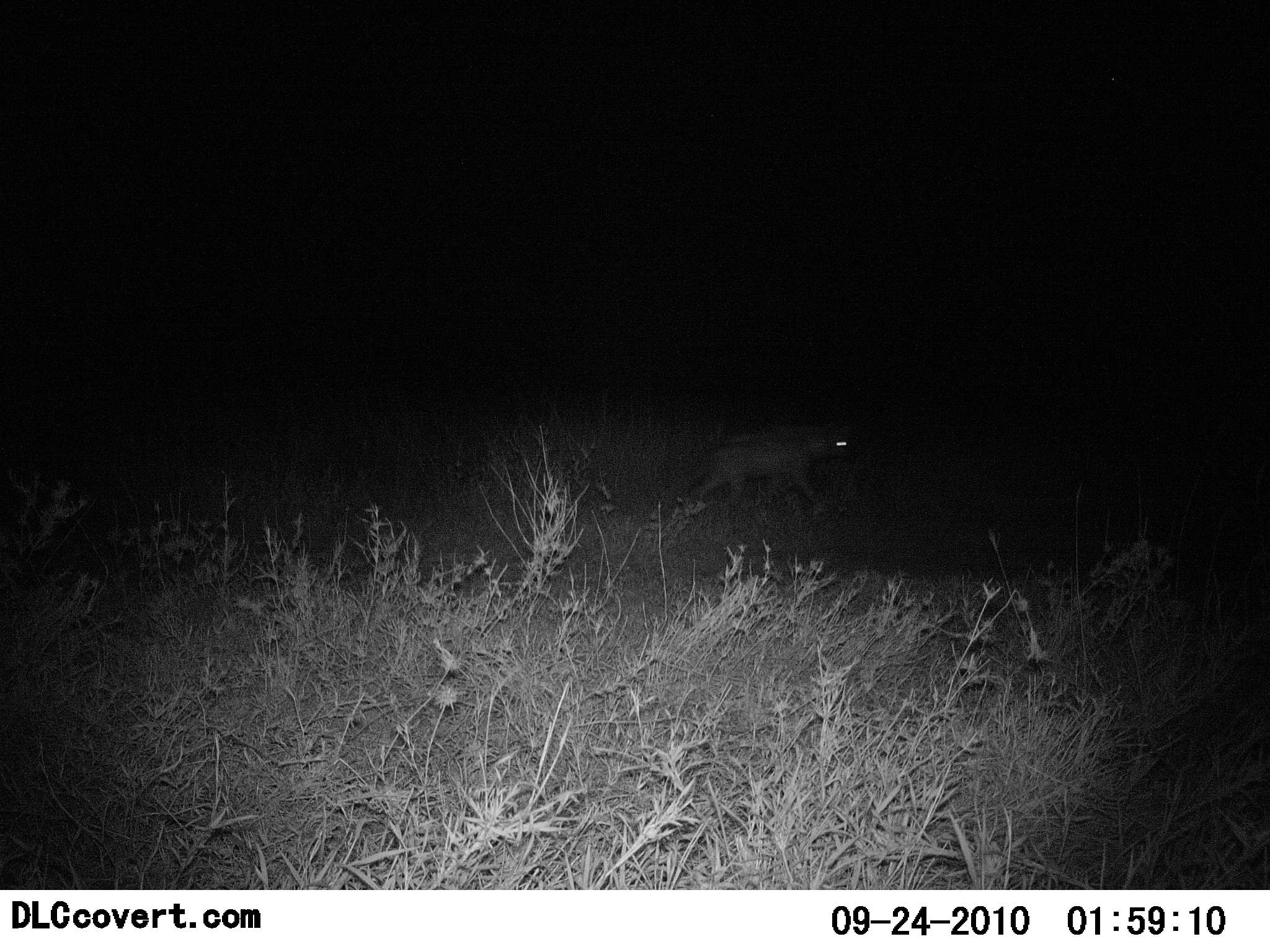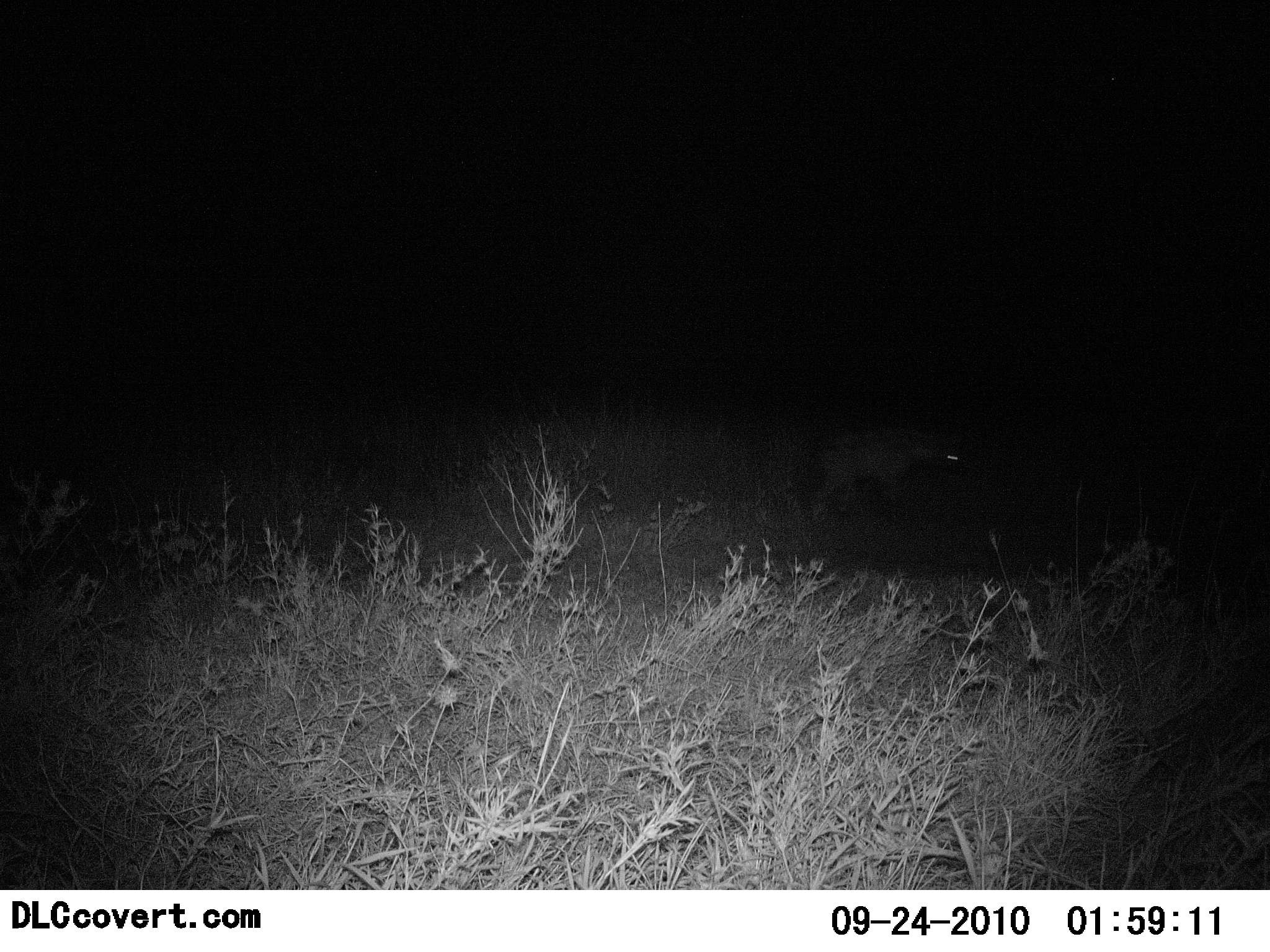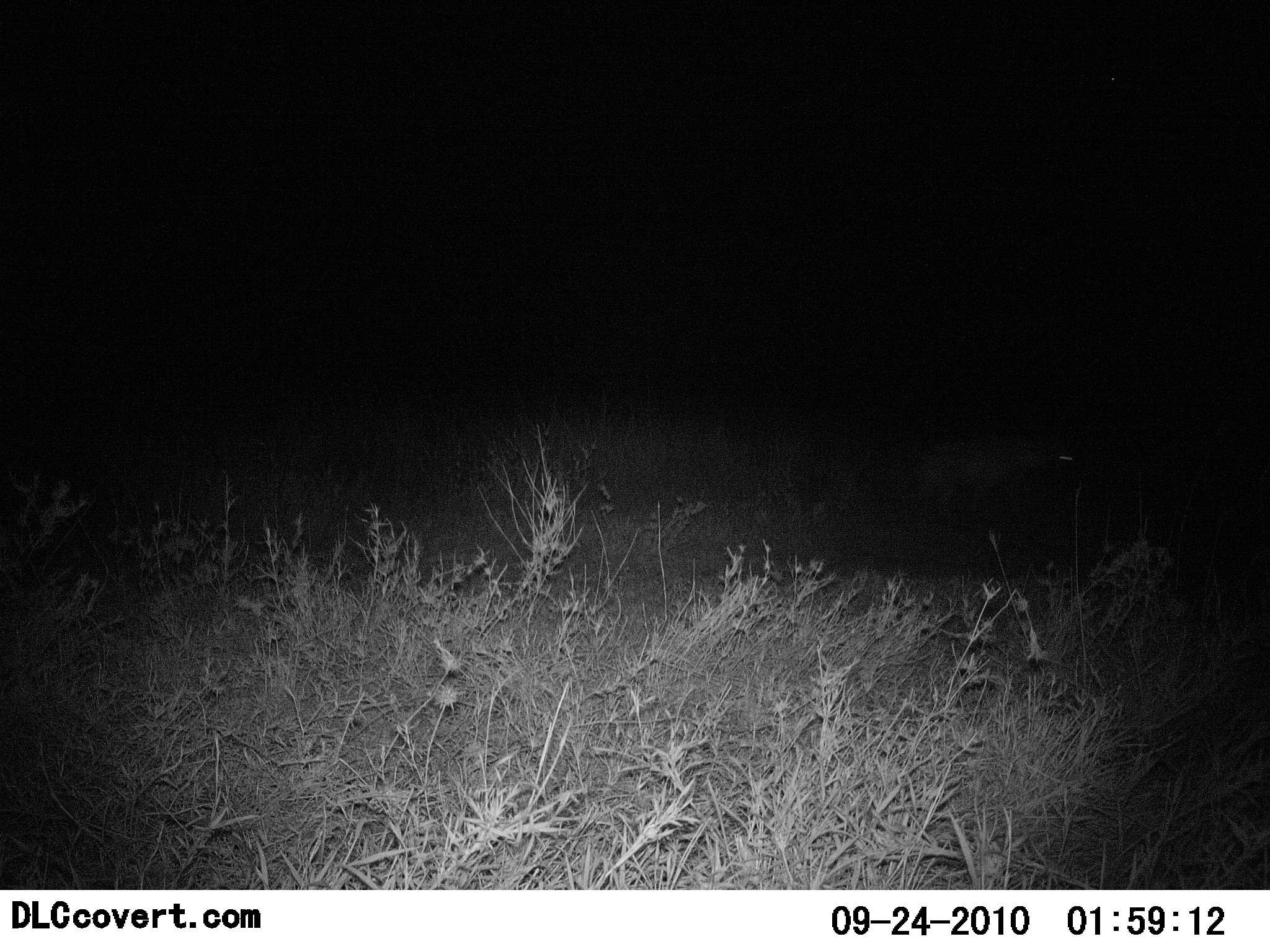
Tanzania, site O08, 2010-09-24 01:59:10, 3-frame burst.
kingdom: Animalia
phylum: Chordata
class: Mammalia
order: Carnivora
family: Hyaenidae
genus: Crocuta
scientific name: Crocuta crocuta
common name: spotted hyena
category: hyenaspotted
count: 1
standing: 0%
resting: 0%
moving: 100%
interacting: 0%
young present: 0%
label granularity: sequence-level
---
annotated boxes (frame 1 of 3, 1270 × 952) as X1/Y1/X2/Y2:
animal: 677/420/859/515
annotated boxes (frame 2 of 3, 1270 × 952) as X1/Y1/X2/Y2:
animal: 805/434/964/526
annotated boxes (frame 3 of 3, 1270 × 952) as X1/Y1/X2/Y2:
animal: 911/433/1079/532